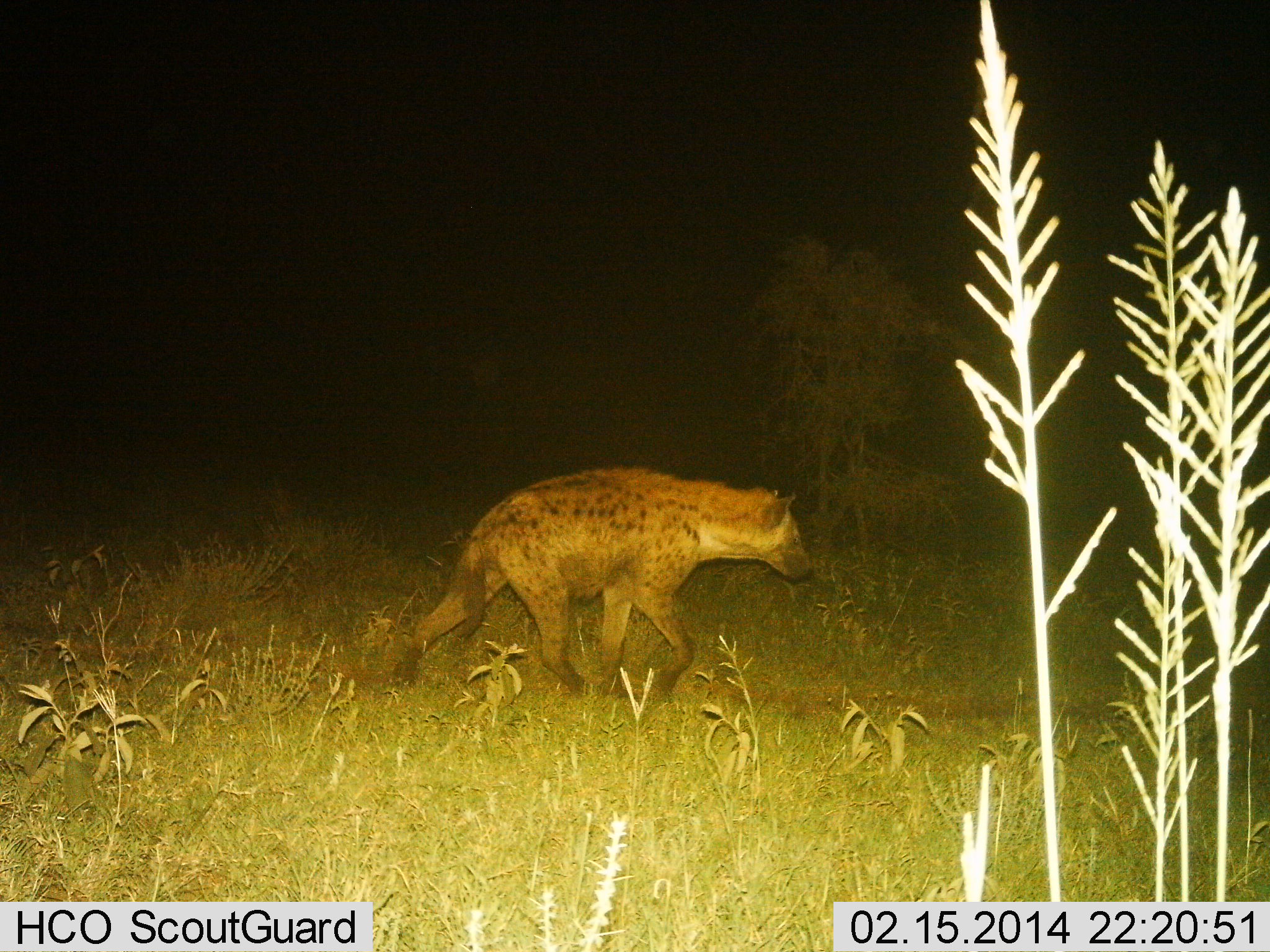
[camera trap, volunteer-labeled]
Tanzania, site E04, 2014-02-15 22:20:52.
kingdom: Animalia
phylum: Chordata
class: Mammalia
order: Carnivora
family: Hyaenidae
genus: Crocuta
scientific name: Crocuta crocuta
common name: spotted hyena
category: hyenaspotted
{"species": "hyenaspotted (spotted hyena) (Crocuta crocuta)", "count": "1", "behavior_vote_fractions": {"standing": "0%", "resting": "0%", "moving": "100%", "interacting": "0%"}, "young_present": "0%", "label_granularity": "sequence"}